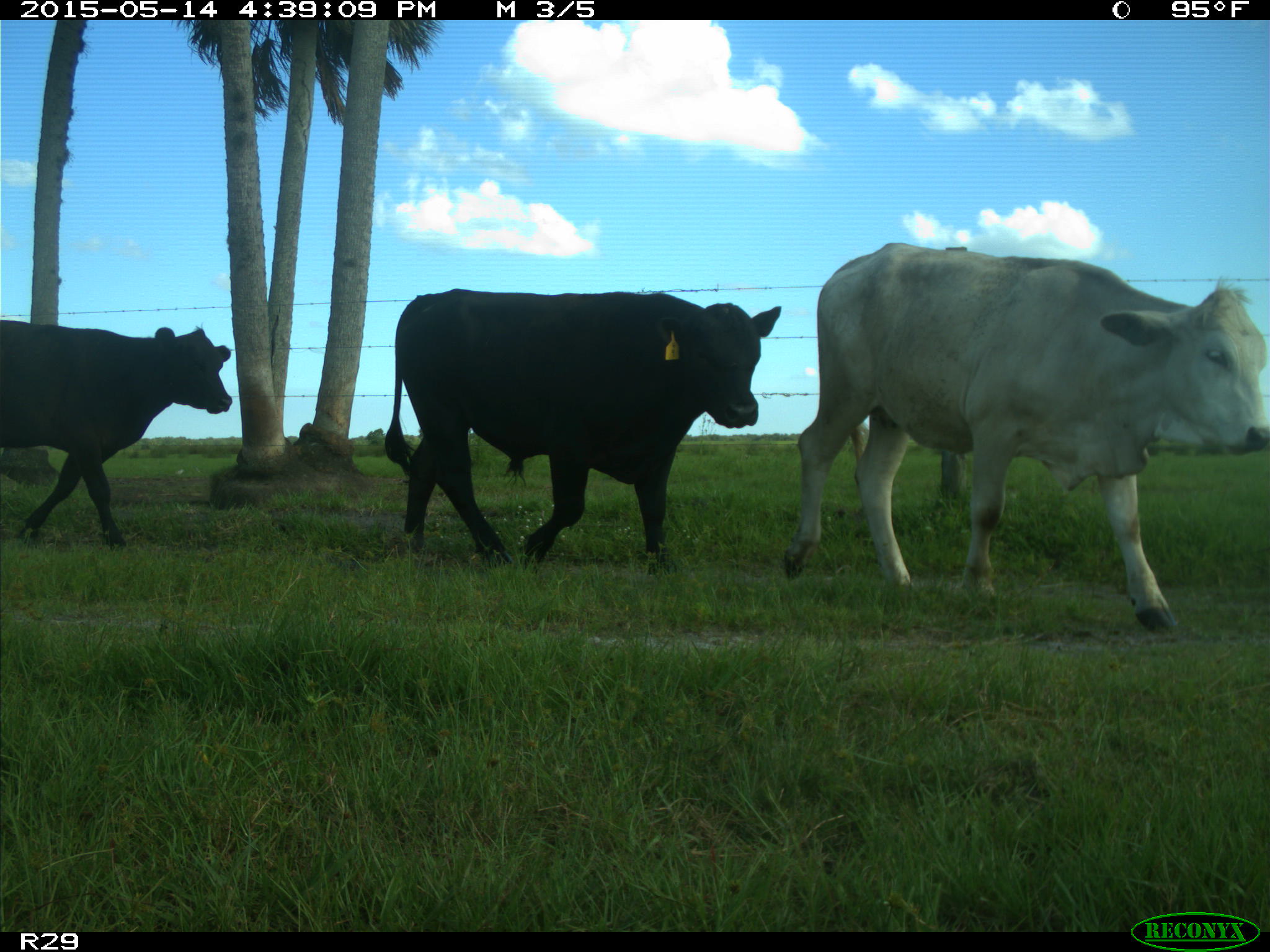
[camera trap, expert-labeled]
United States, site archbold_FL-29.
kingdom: Animalia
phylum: Chordata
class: Mammalia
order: Artiodactyla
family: Bovidae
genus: Bos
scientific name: Bos taurus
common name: domestic cow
Bos taurus (domestic cow).